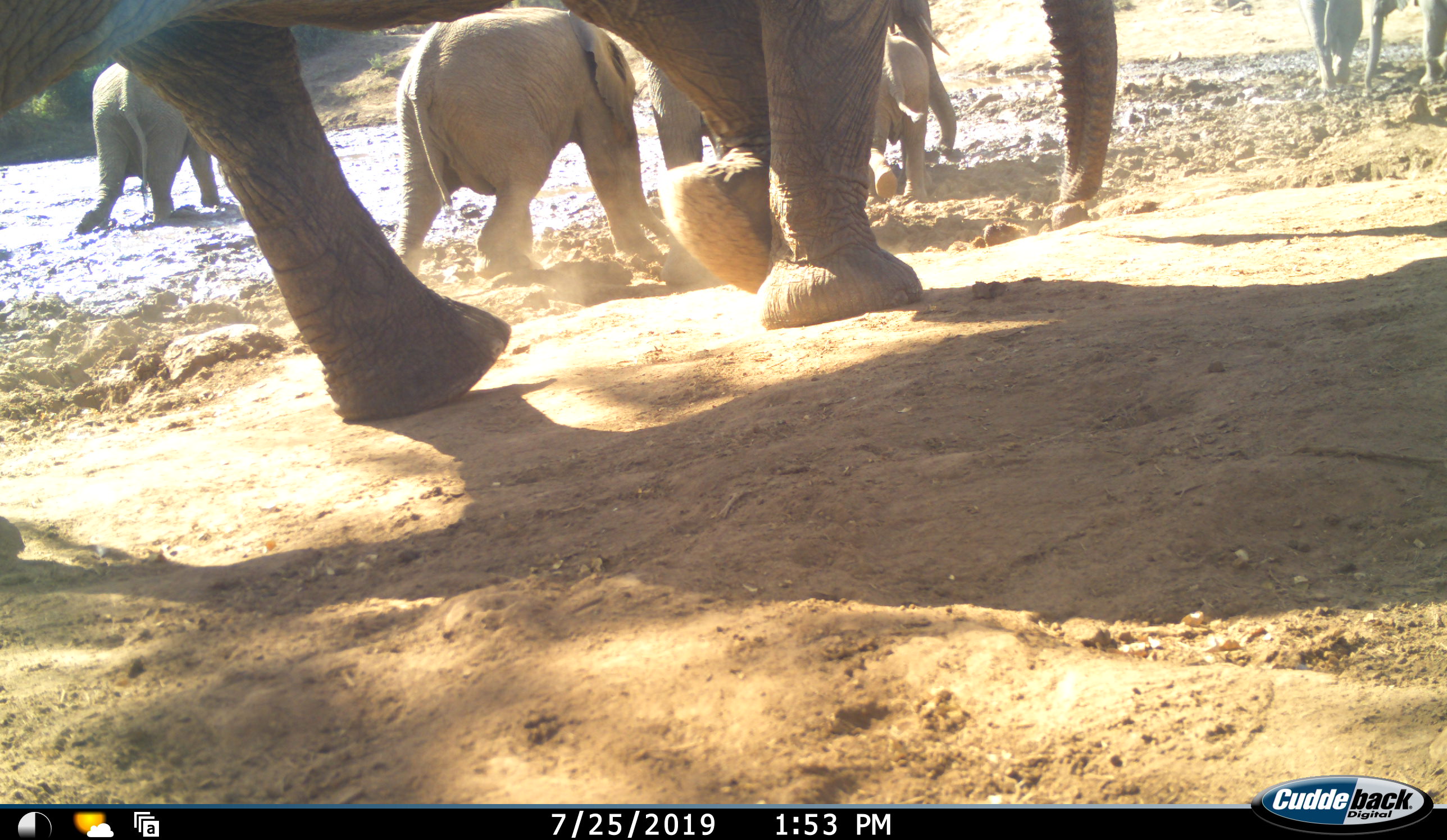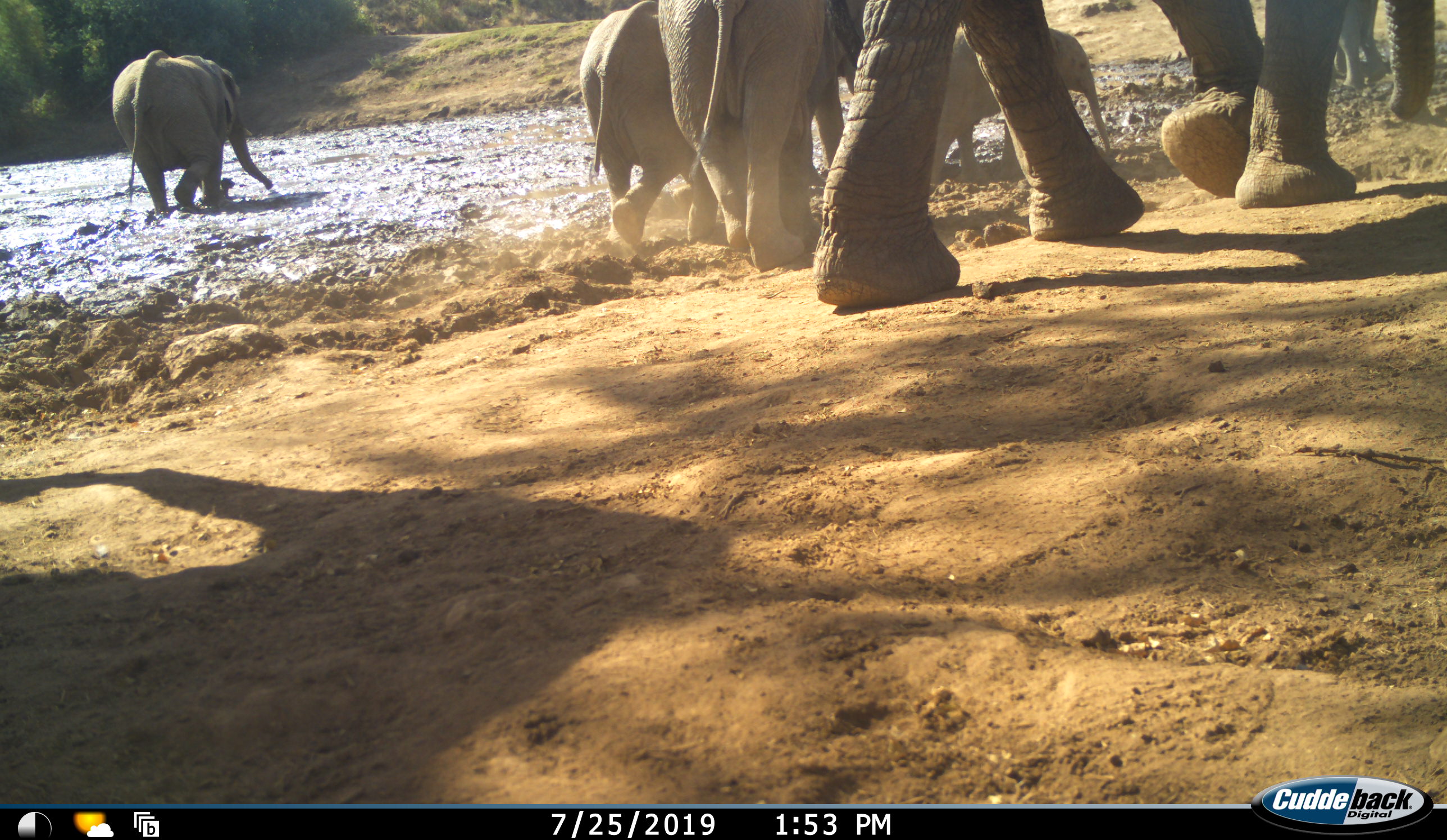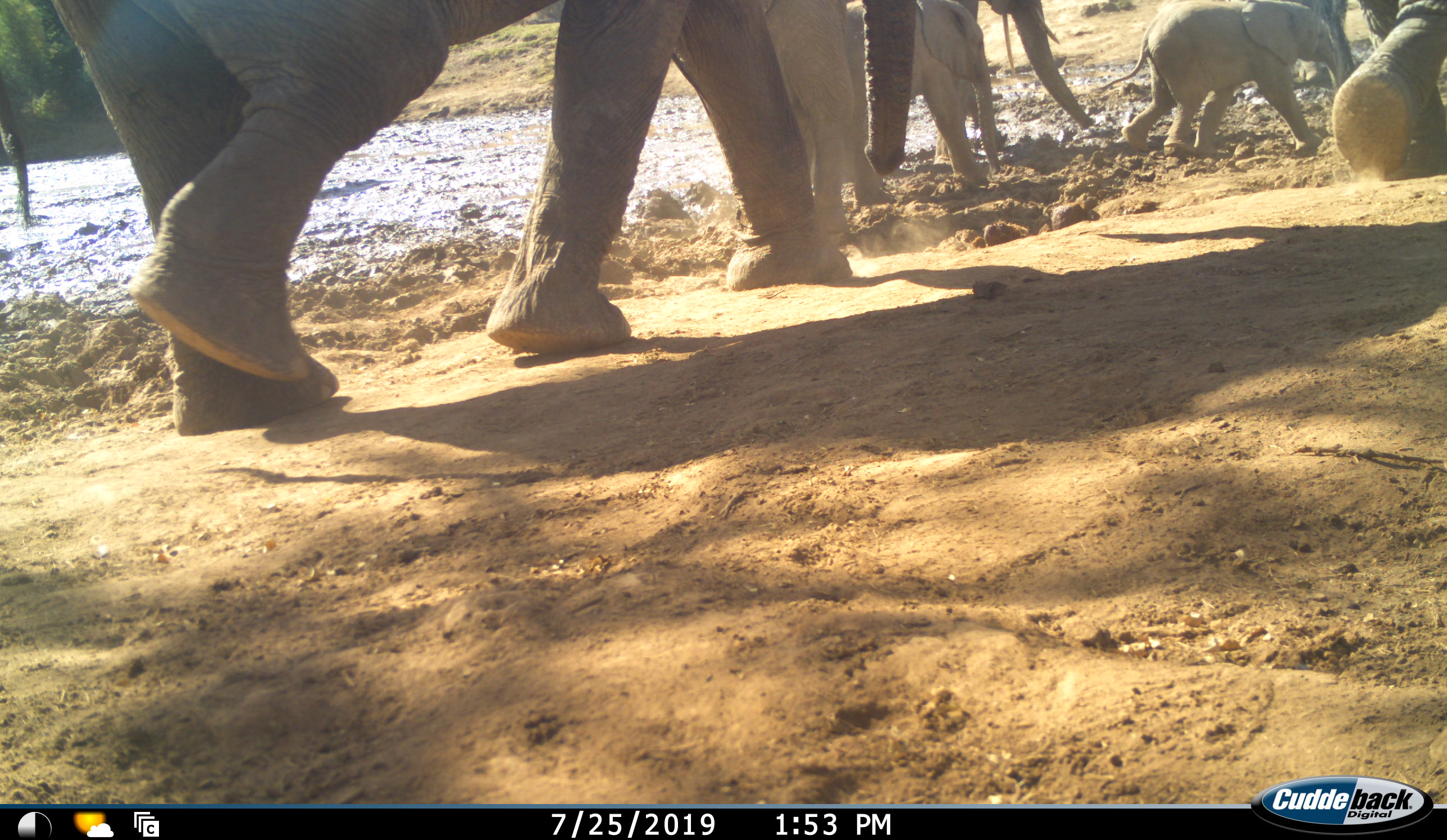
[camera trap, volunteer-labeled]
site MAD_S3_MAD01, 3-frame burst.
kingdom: Animalia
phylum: Chordata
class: Mammalia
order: Proboscidea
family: Elephantidae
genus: Loxodonta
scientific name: Loxodonta africana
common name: african bush elephant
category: elephant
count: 9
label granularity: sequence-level